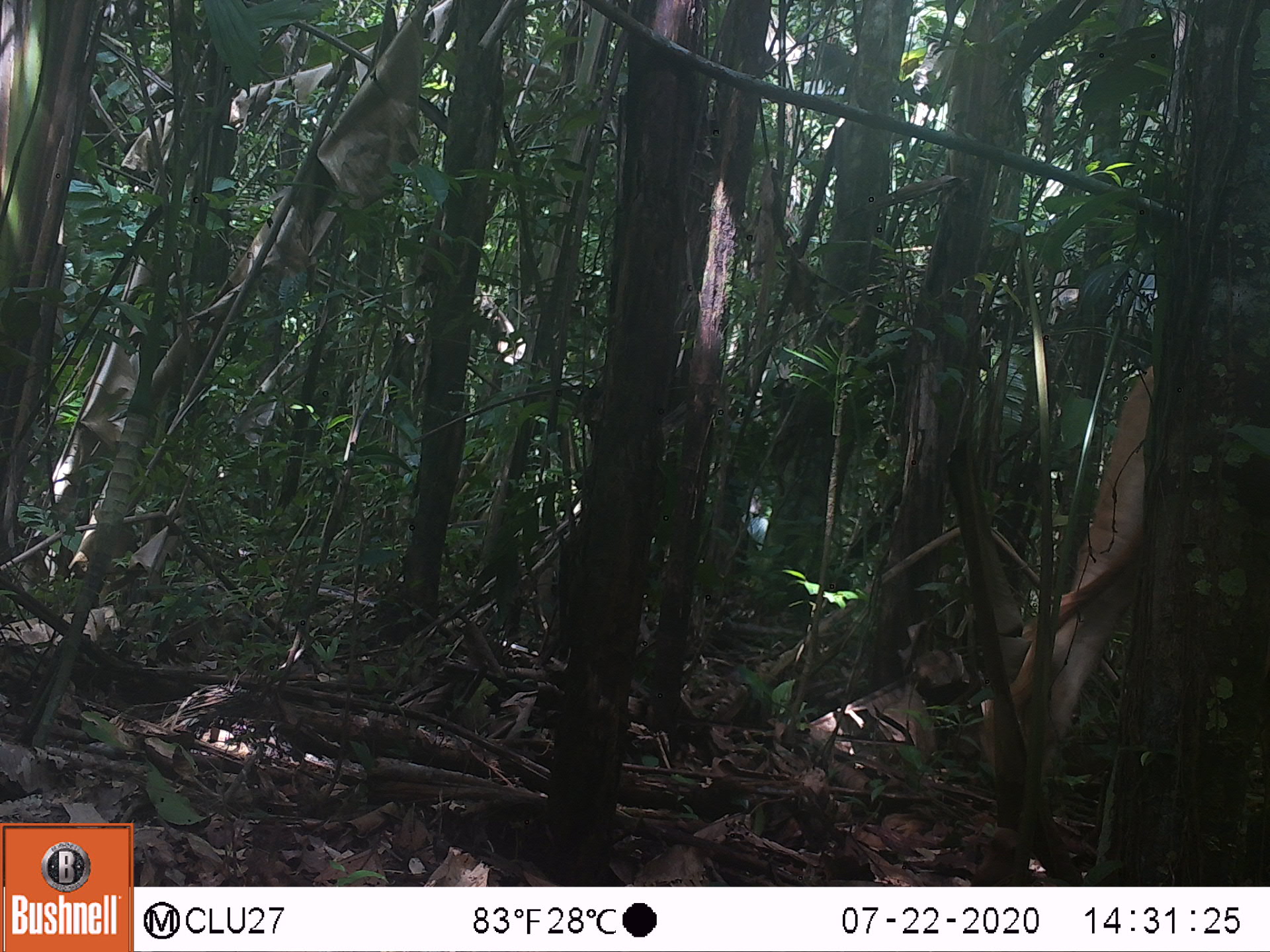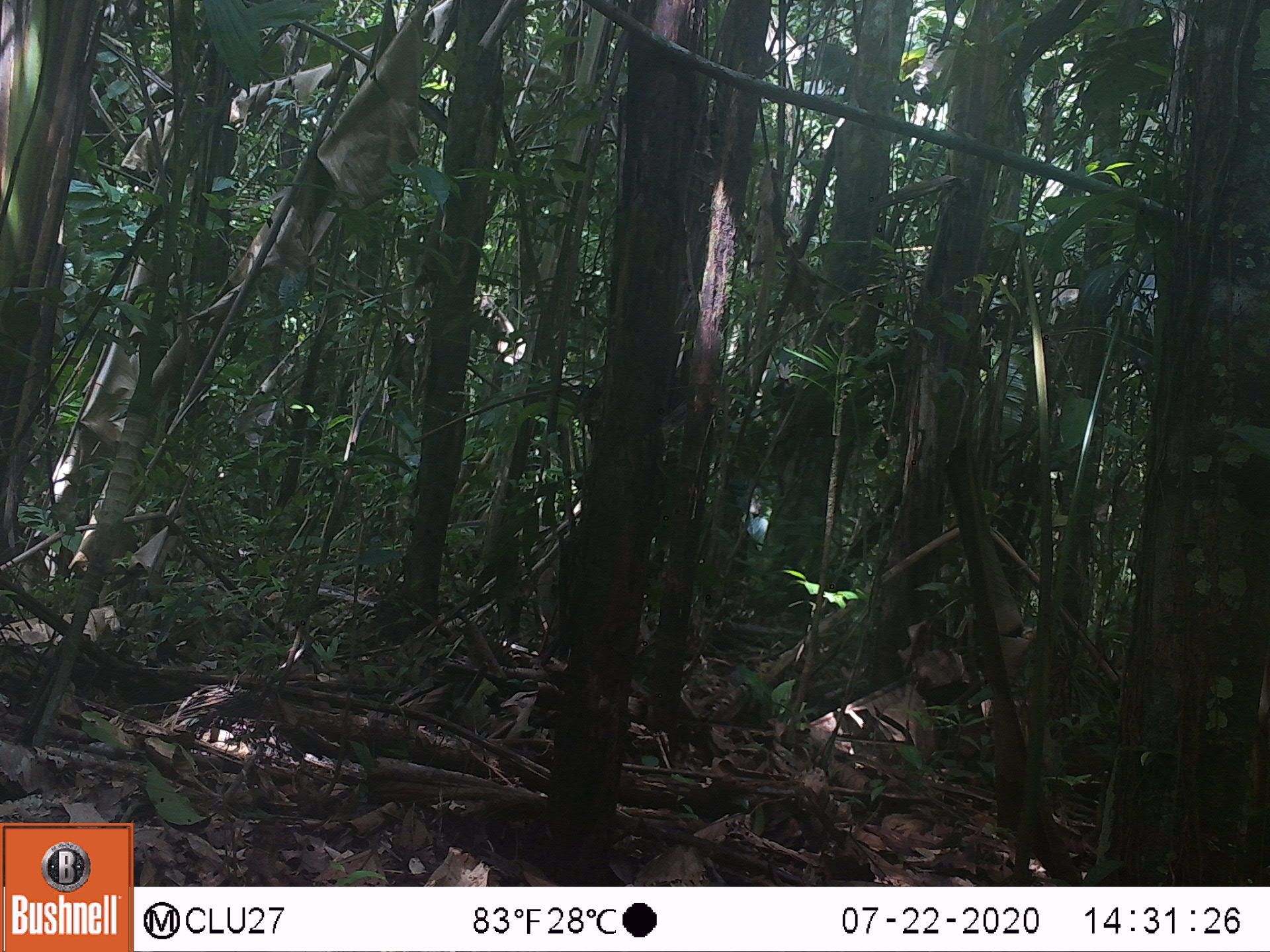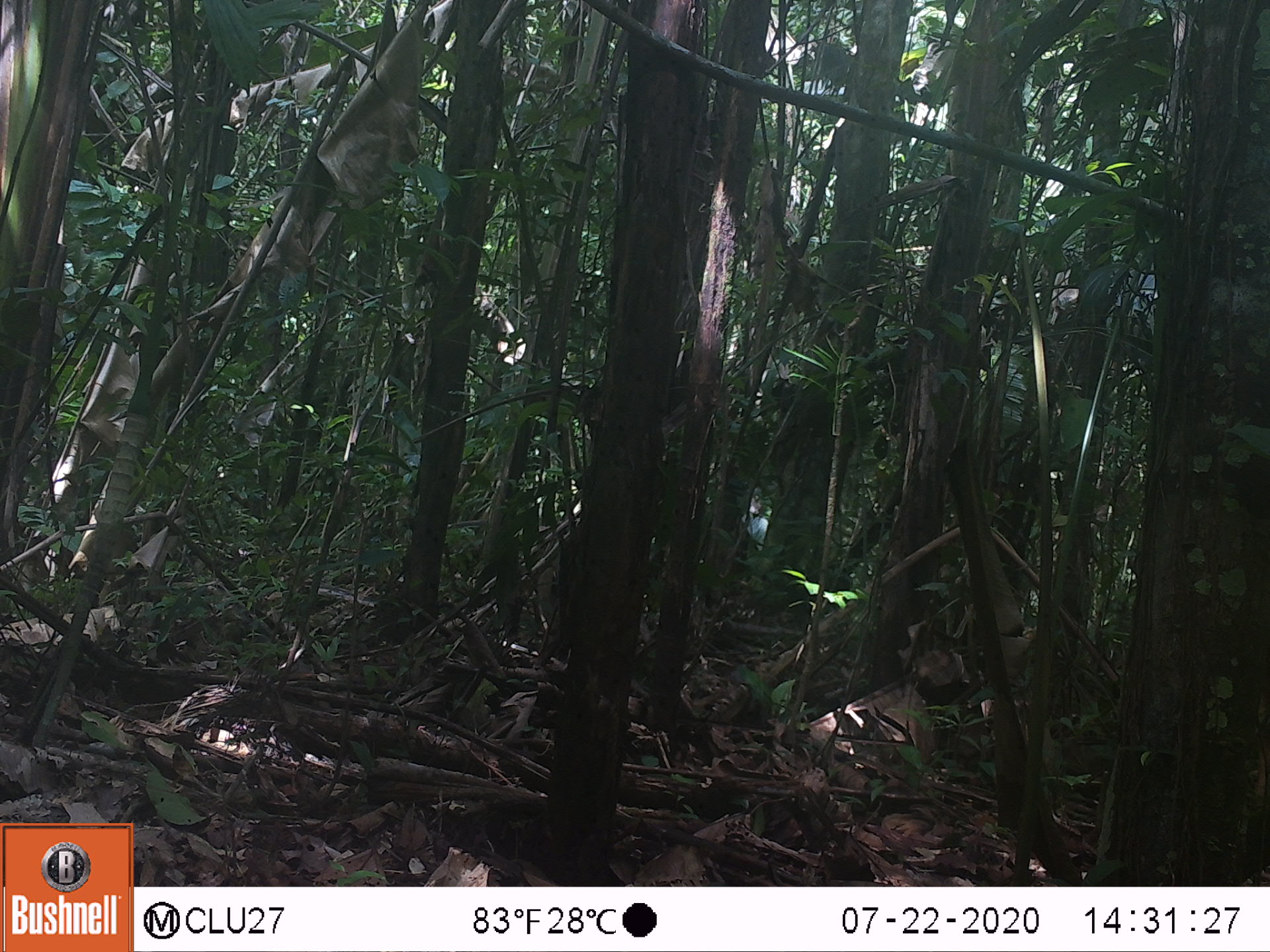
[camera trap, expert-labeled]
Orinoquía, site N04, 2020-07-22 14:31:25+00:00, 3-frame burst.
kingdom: Animalia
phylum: Chordata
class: Mammalia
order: Artiodactyla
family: Bovidae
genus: Bos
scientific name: Bos taurus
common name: cow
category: cattle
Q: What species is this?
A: Cattle (cow) (Bos taurus).